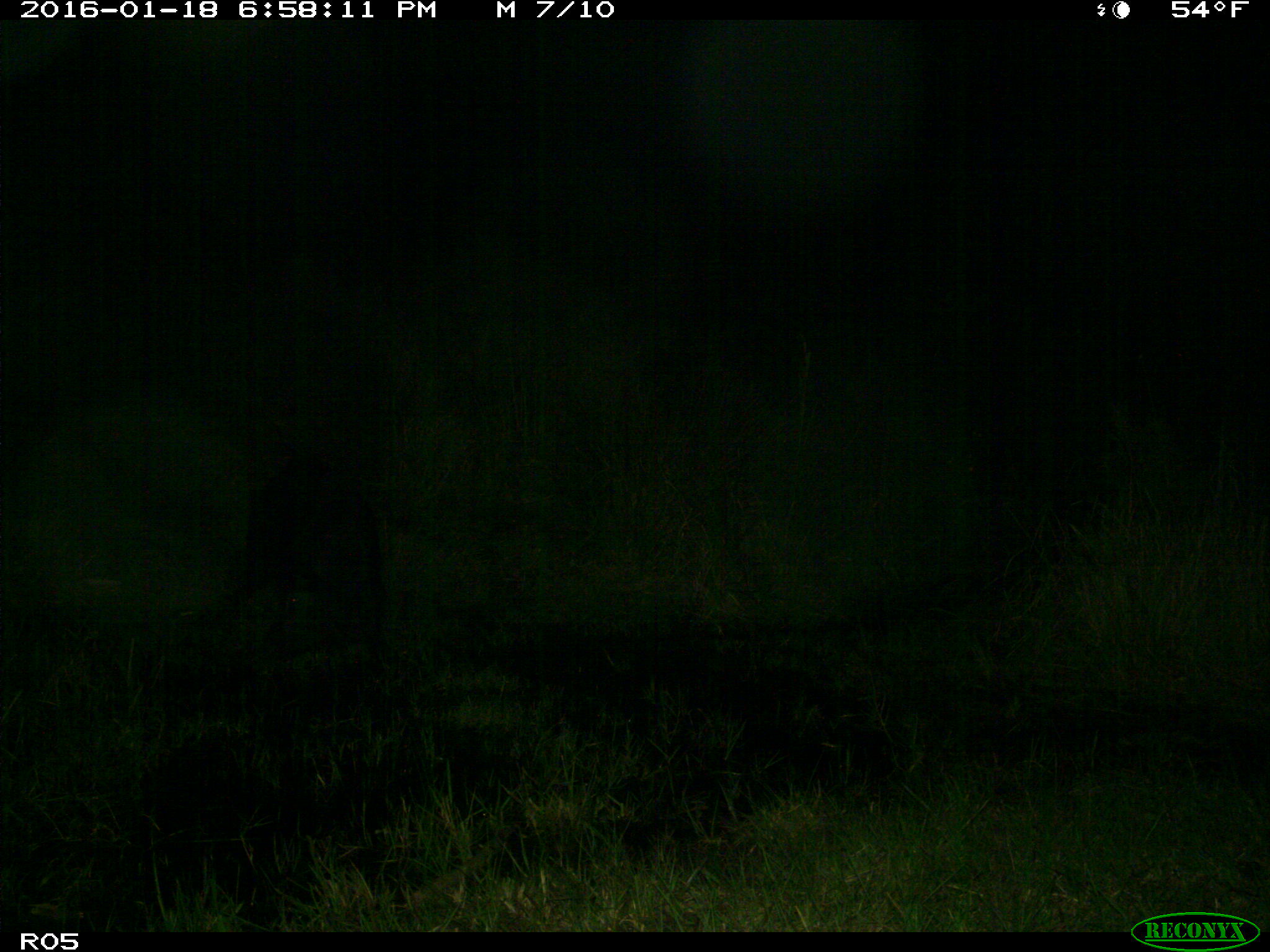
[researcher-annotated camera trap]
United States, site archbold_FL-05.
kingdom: Animalia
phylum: Chordata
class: Mammalia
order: Artiodactyla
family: Suidae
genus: Sus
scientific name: Sus scrofa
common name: wild boar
Sus scrofa (wild boar).